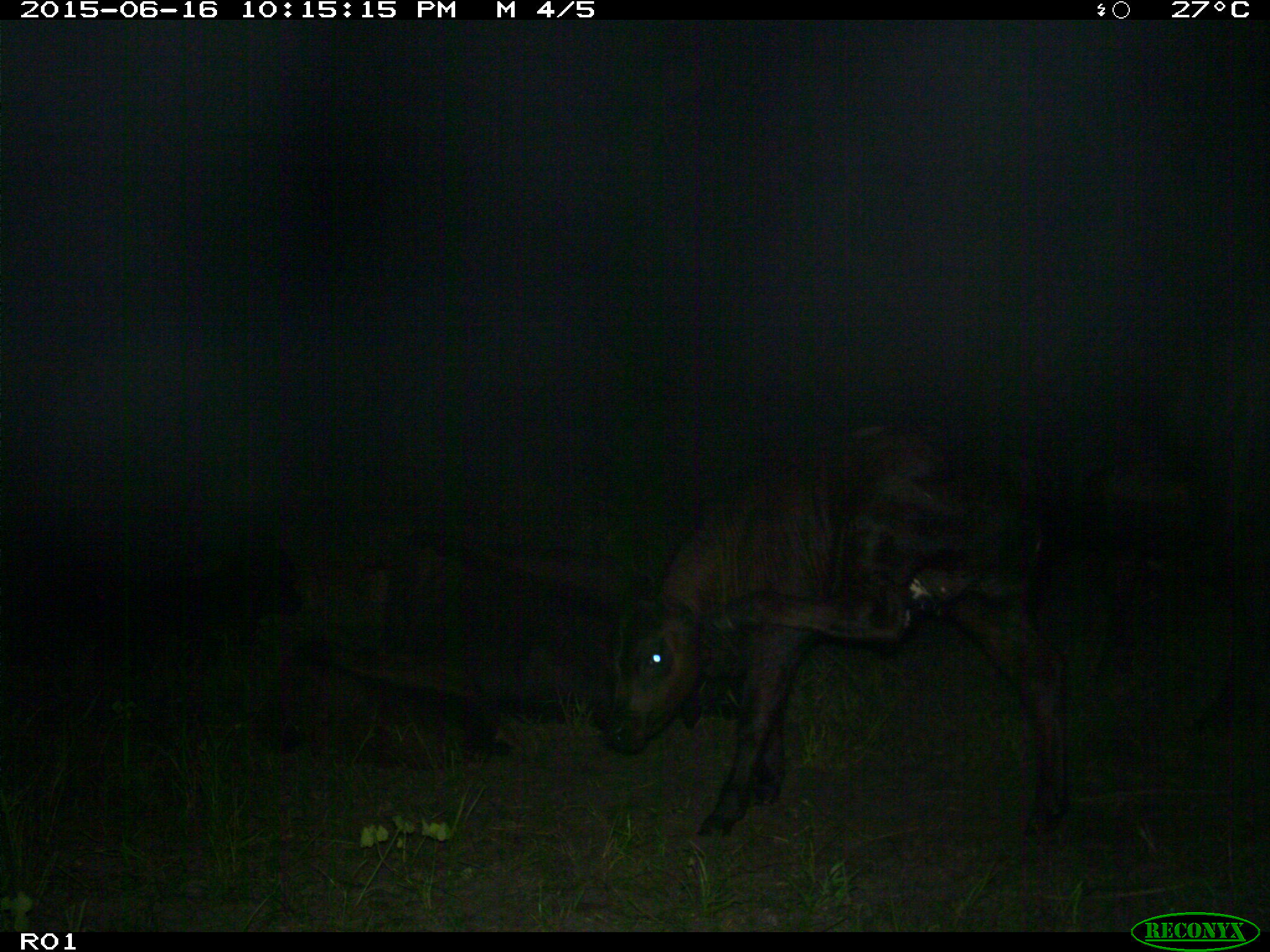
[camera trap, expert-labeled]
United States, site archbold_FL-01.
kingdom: Animalia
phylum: Chordata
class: Mammalia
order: Artiodactyla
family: Bovidae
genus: Bos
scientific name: Bos taurus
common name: domestic cow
Bos taurus (domestic cow).